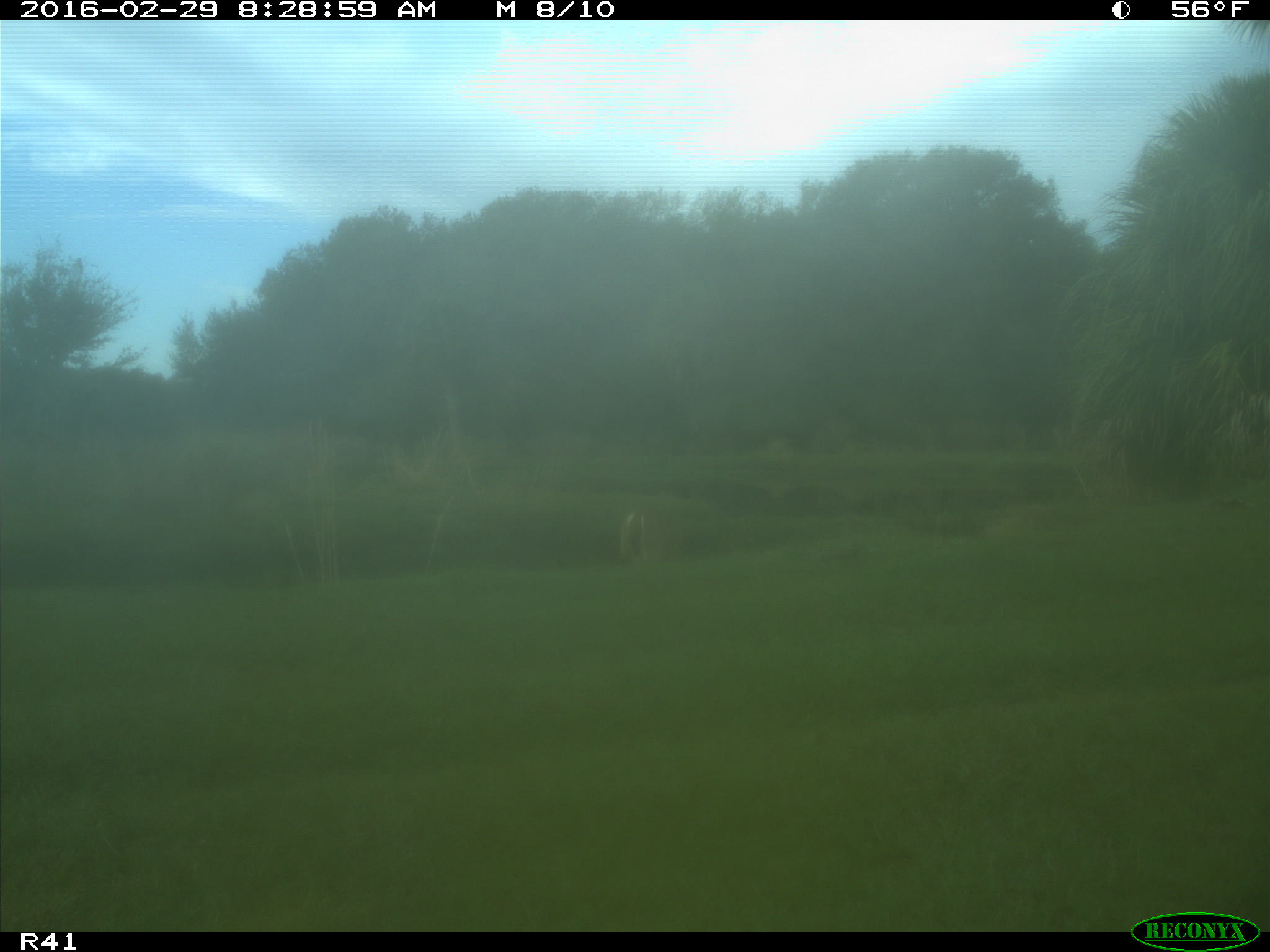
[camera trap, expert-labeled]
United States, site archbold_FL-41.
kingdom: Animalia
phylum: Chordata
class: Mammalia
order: Artiodactyla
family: Cervidae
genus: Odocoileus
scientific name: Odocoileus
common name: deer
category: unidentified deer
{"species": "unidentified deer (deer) (Odocoileus)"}